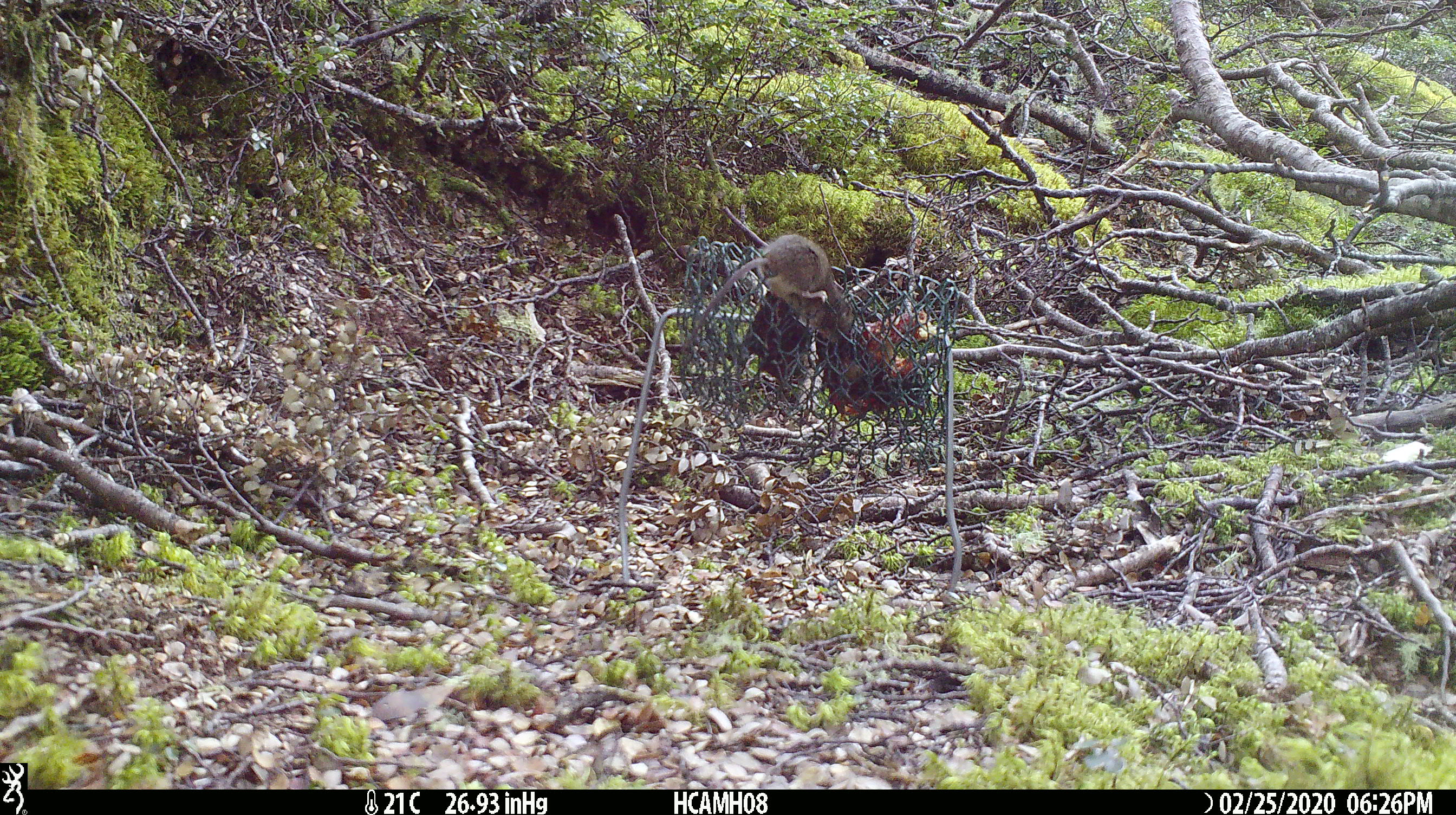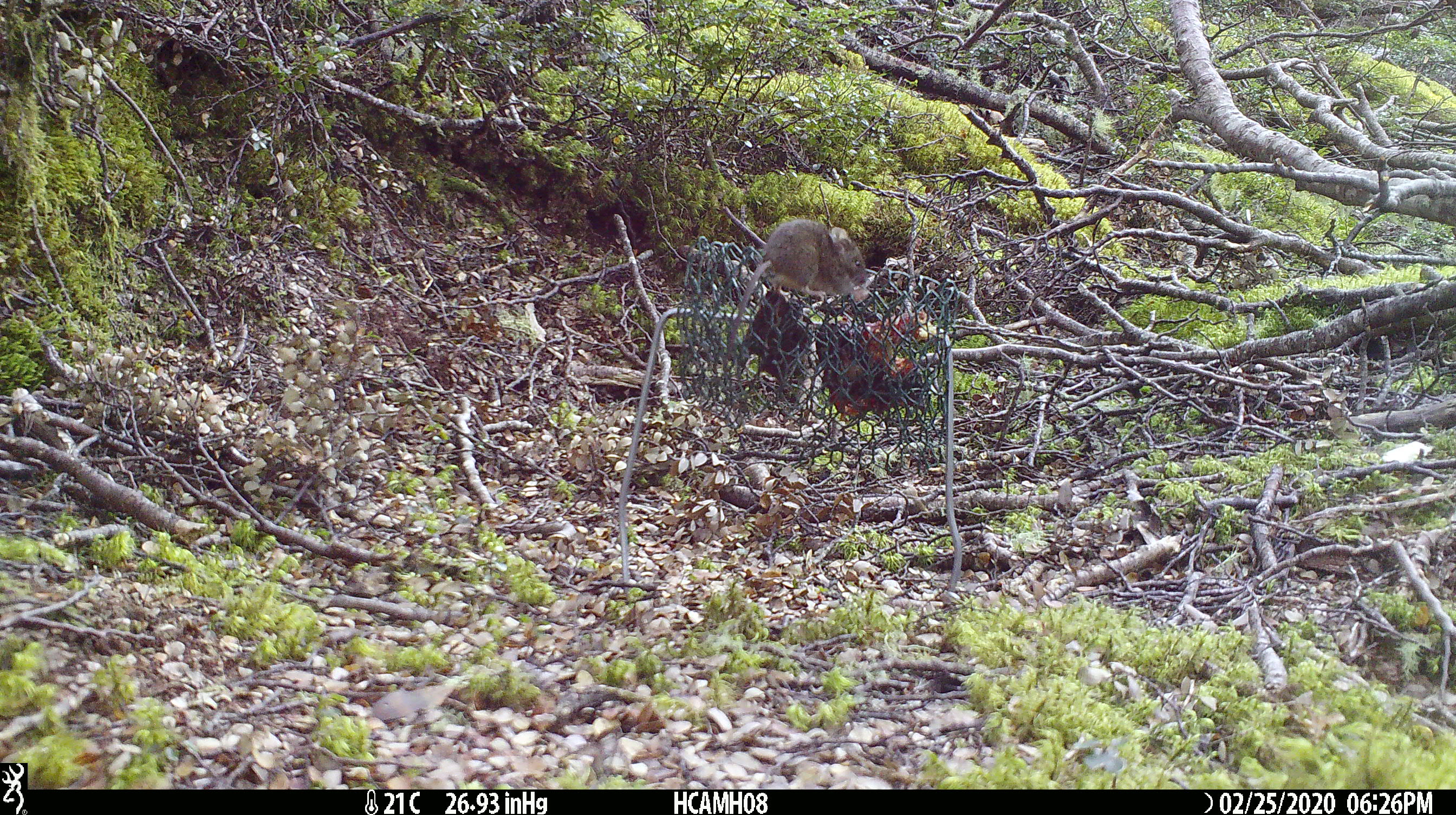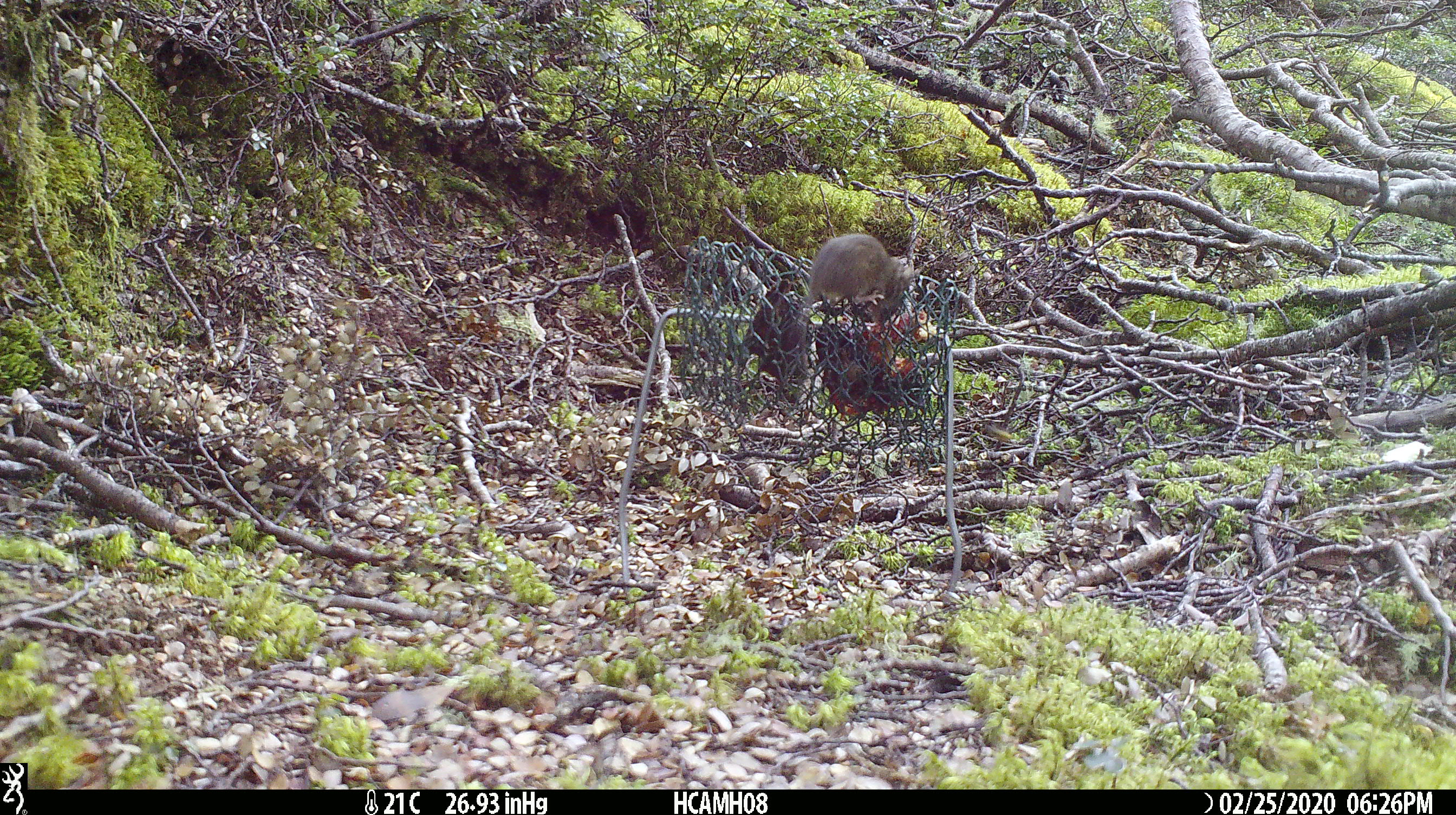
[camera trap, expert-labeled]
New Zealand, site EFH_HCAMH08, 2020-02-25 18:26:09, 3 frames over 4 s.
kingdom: Animalia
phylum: Chordata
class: Mammalia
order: Rodentia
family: Muridae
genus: Mus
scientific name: Mus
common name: mouse